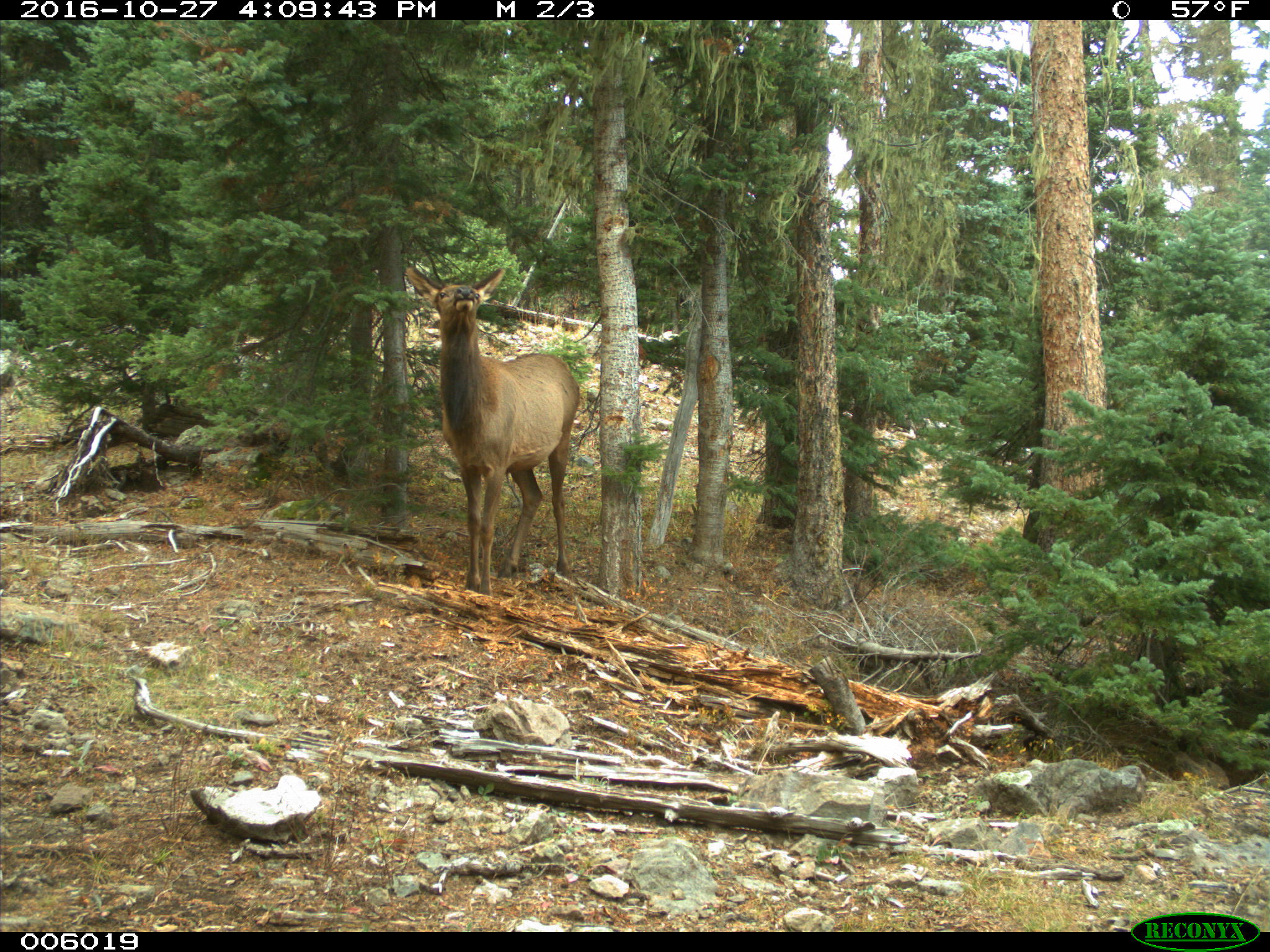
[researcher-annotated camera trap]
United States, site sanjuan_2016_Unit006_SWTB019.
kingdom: Animalia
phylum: Chordata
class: Mammalia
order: Artiodactyla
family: Cervidae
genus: Cervus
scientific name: Cervus elaphus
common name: red deer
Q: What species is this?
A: Cervus elaphus (red deer).